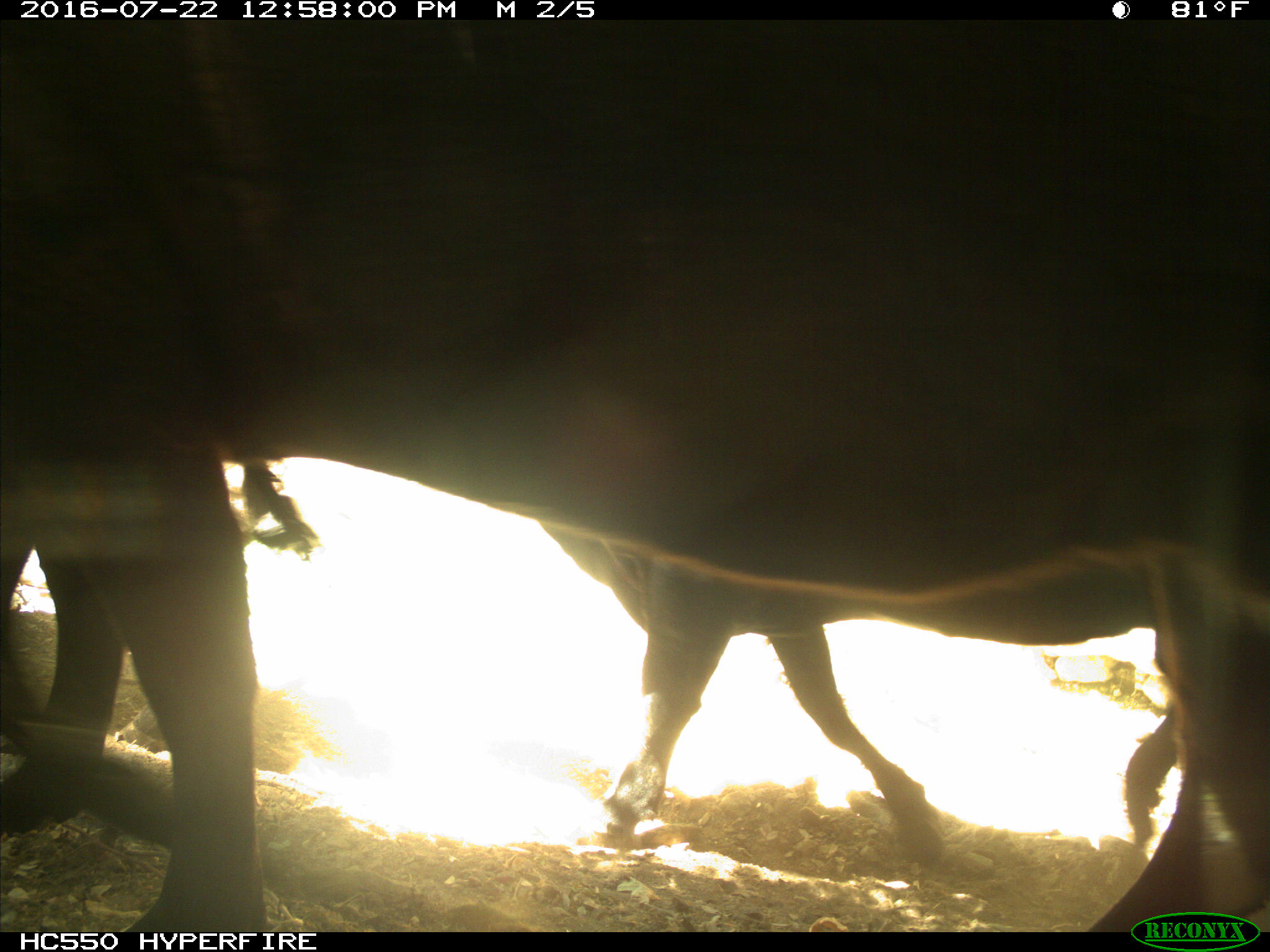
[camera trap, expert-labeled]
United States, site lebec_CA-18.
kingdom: Animalia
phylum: Chordata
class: Mammalia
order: Artiodactyla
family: Bovidae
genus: Bos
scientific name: Bos taurus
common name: domestic cow